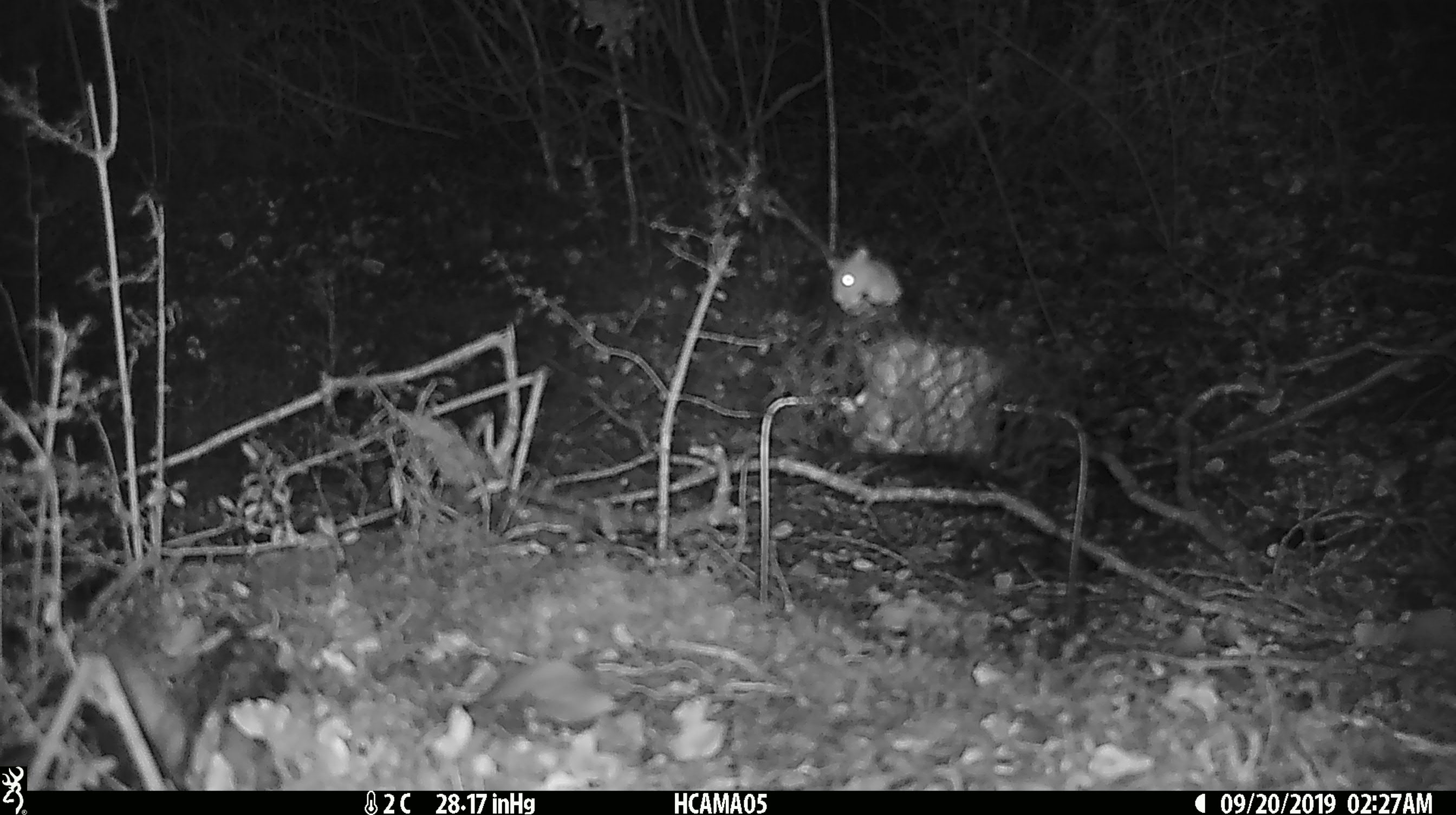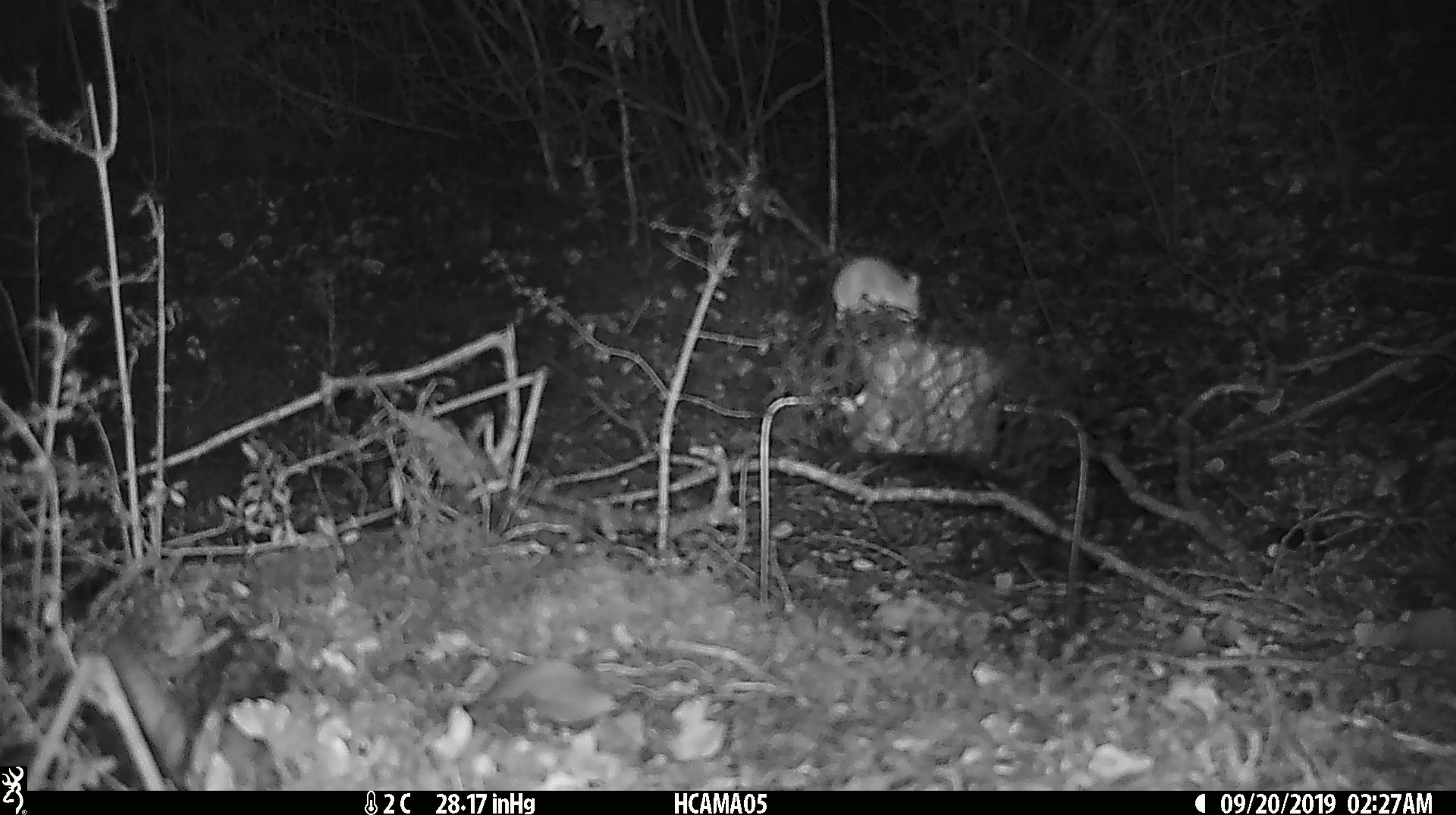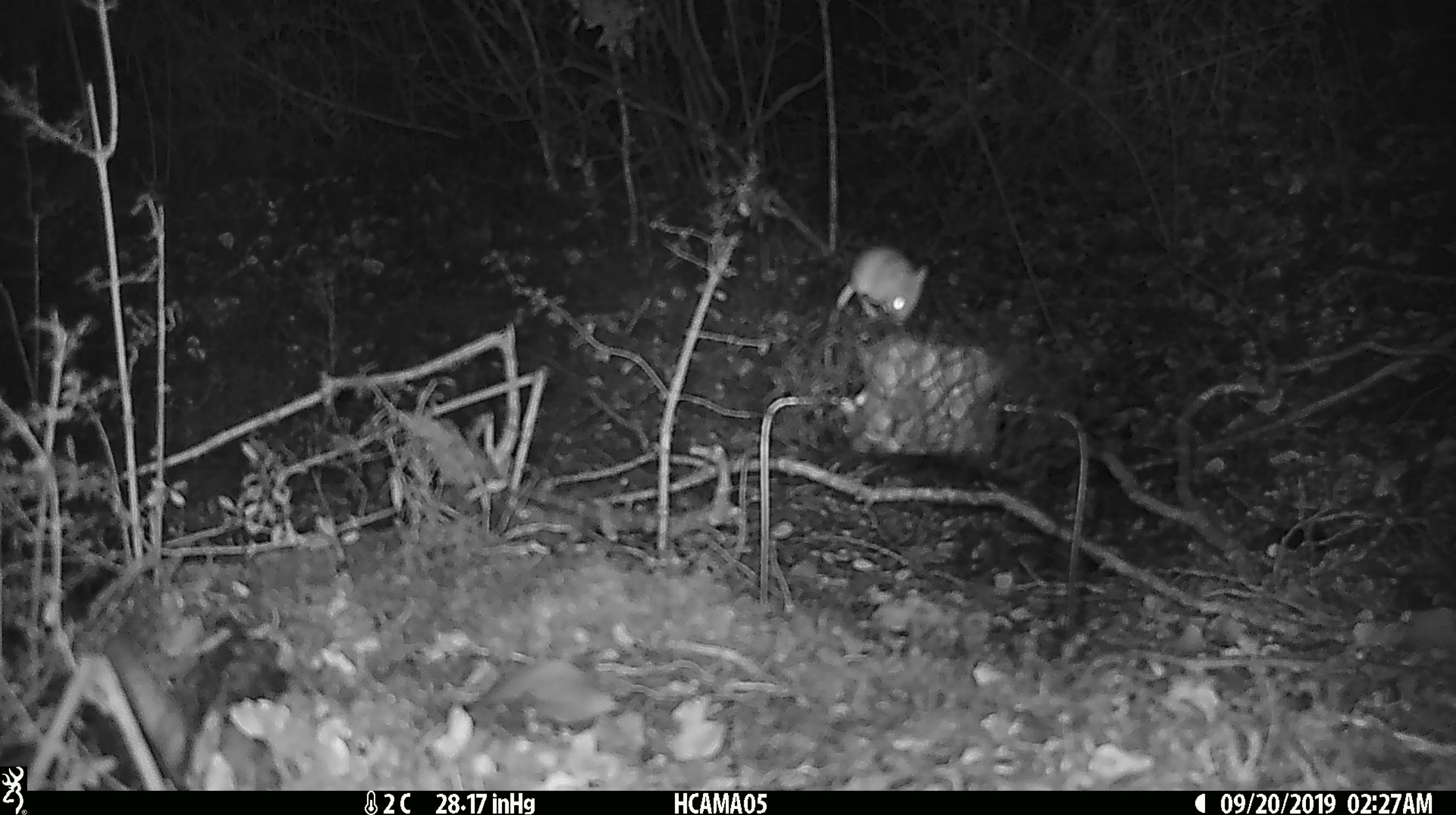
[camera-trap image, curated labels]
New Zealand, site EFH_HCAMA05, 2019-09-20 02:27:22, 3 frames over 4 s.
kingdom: Animalia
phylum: Chordata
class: Mammalia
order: Rodentia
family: Muridae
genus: Mus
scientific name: Mus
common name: mouse